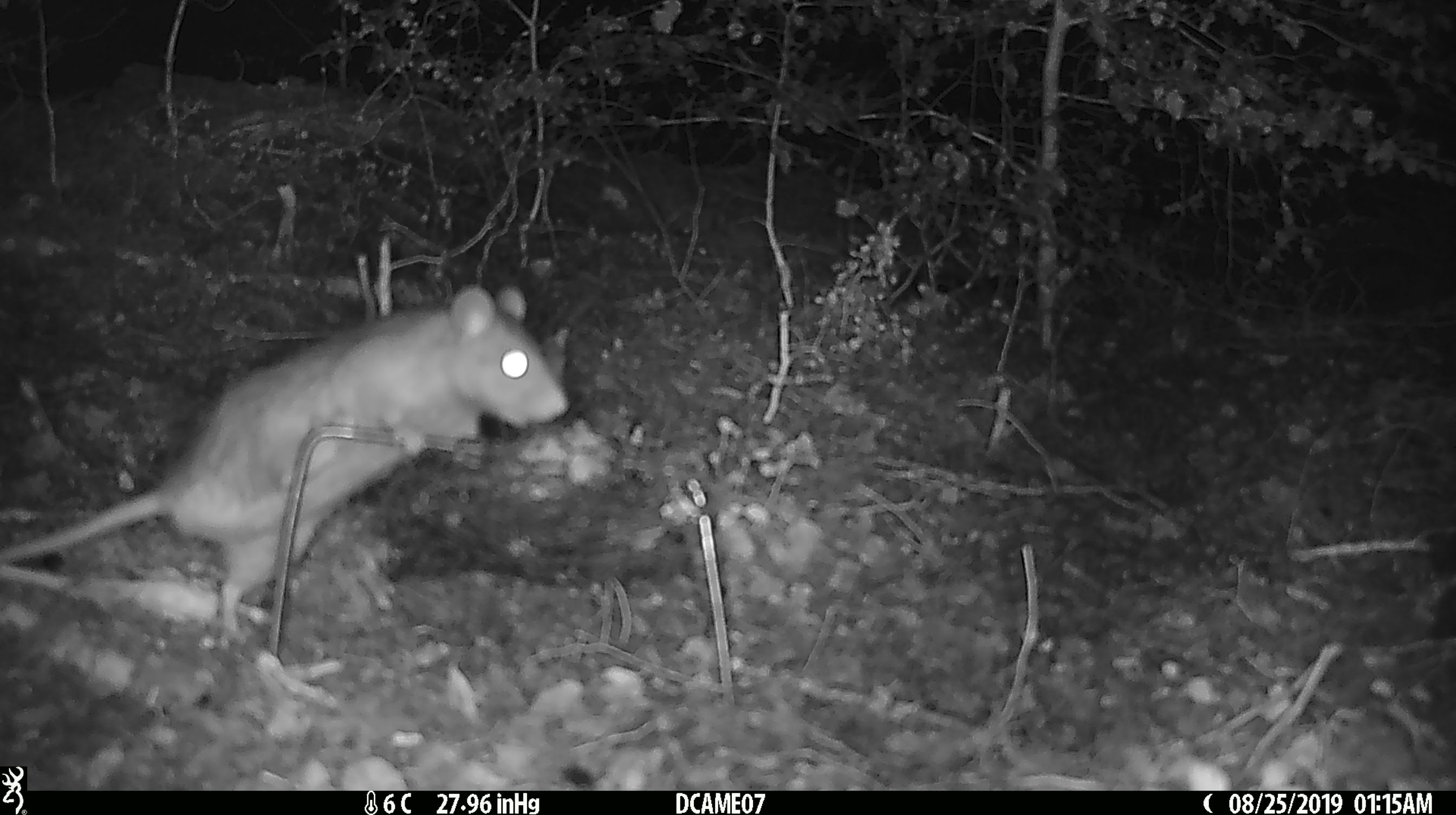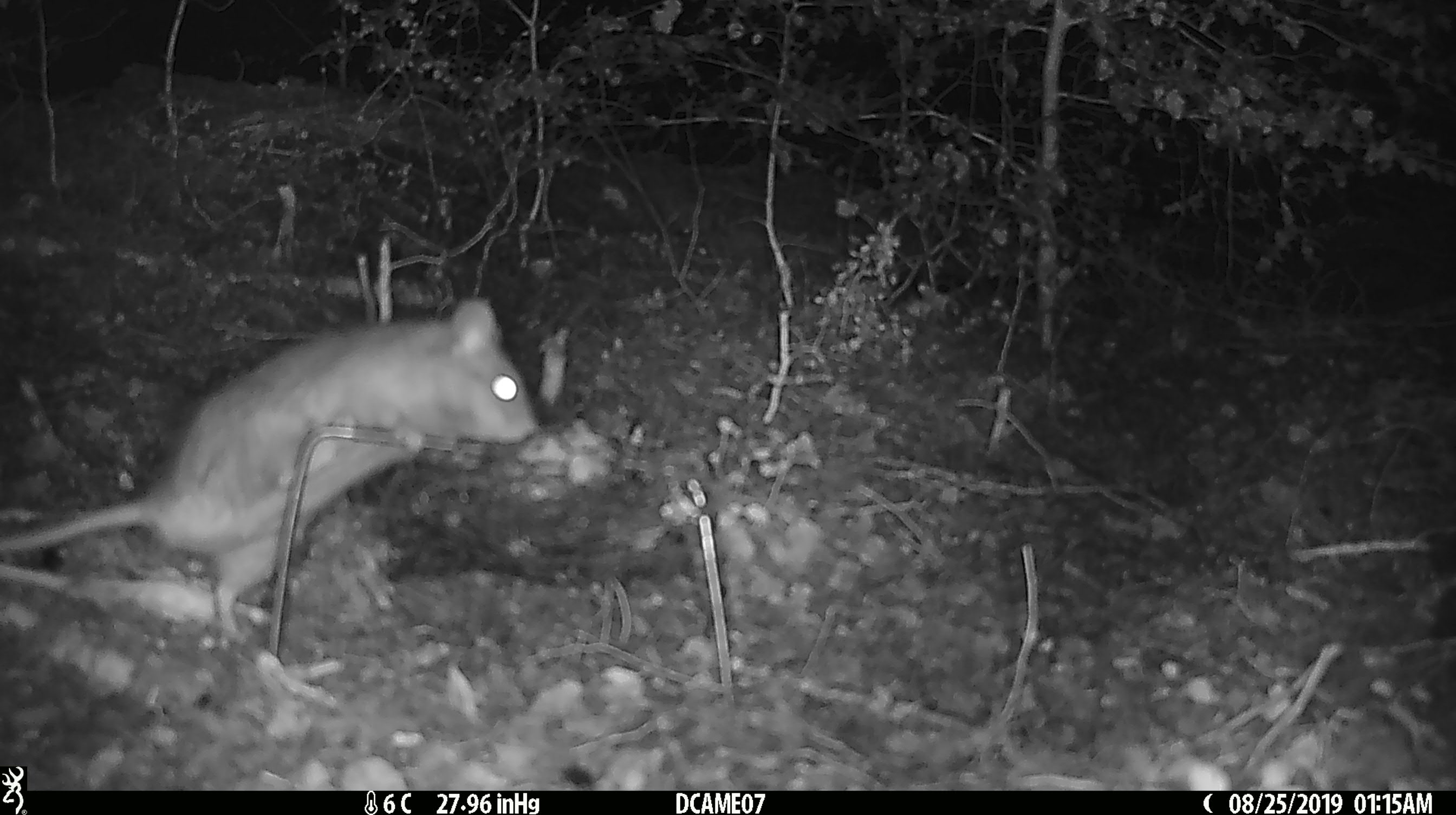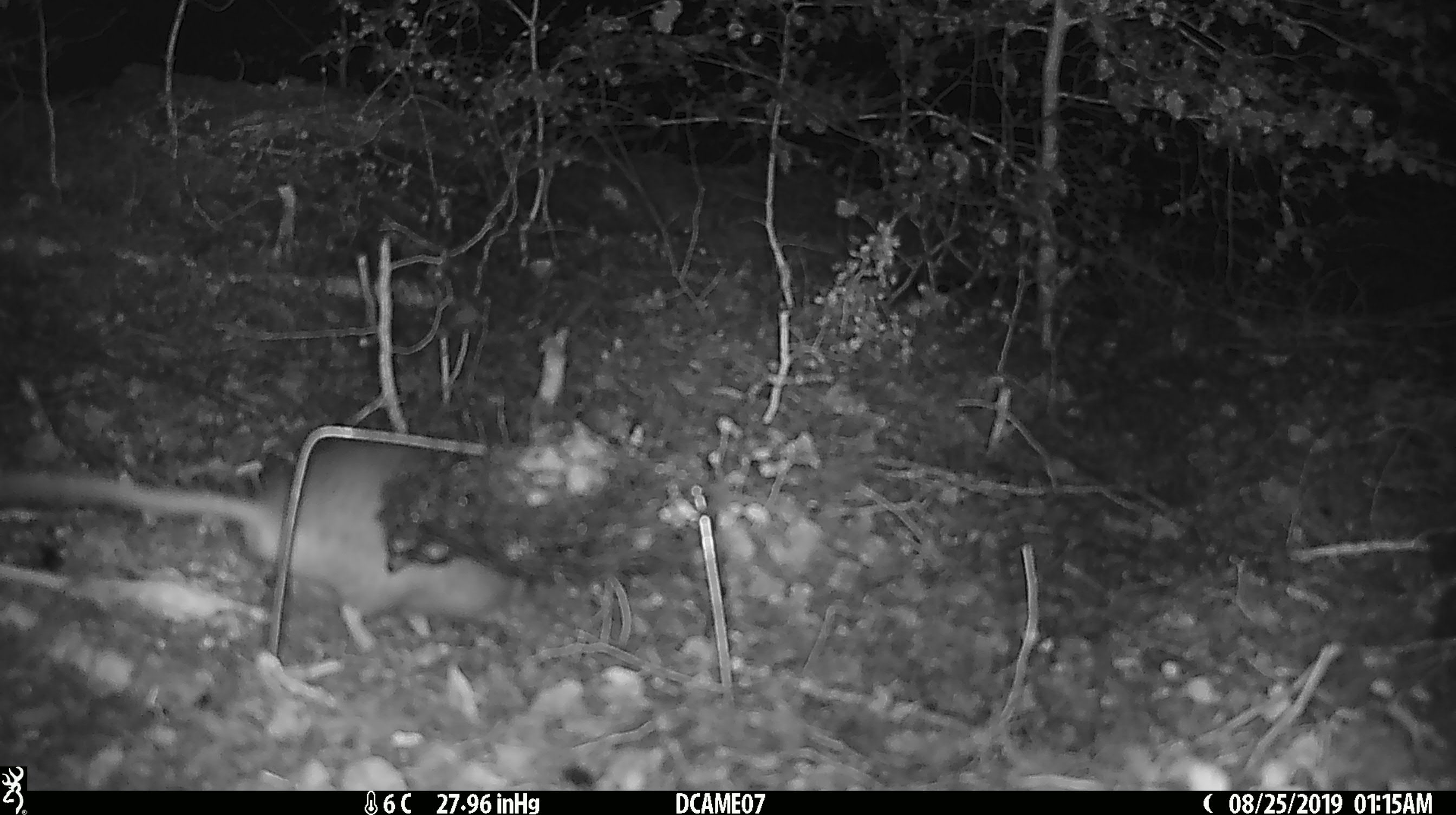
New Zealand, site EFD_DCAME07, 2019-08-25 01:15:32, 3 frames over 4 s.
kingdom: Animalia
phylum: Chordata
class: Mammalia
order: Rodentia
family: Muridae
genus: Rattus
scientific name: Rattus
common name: rat